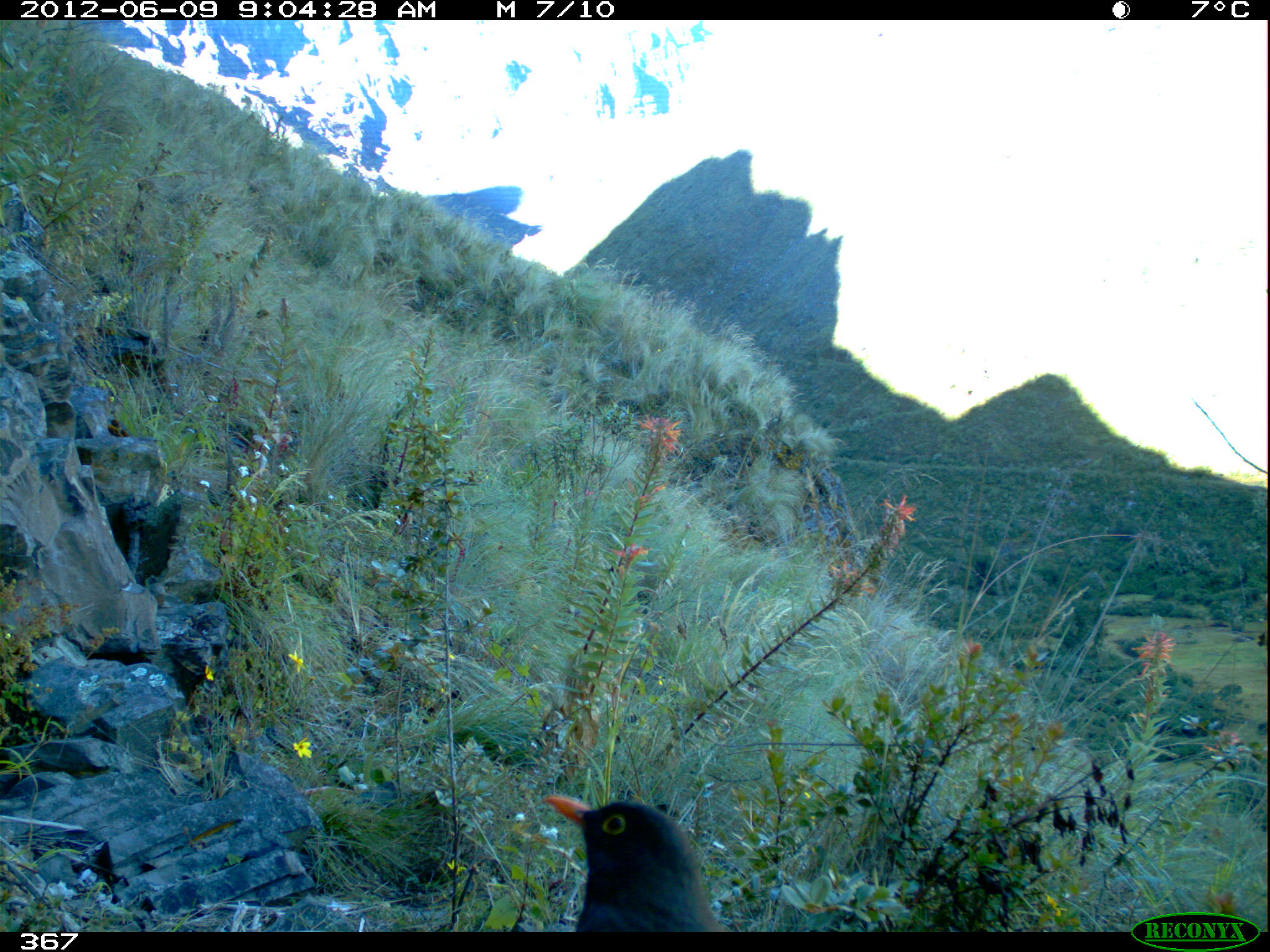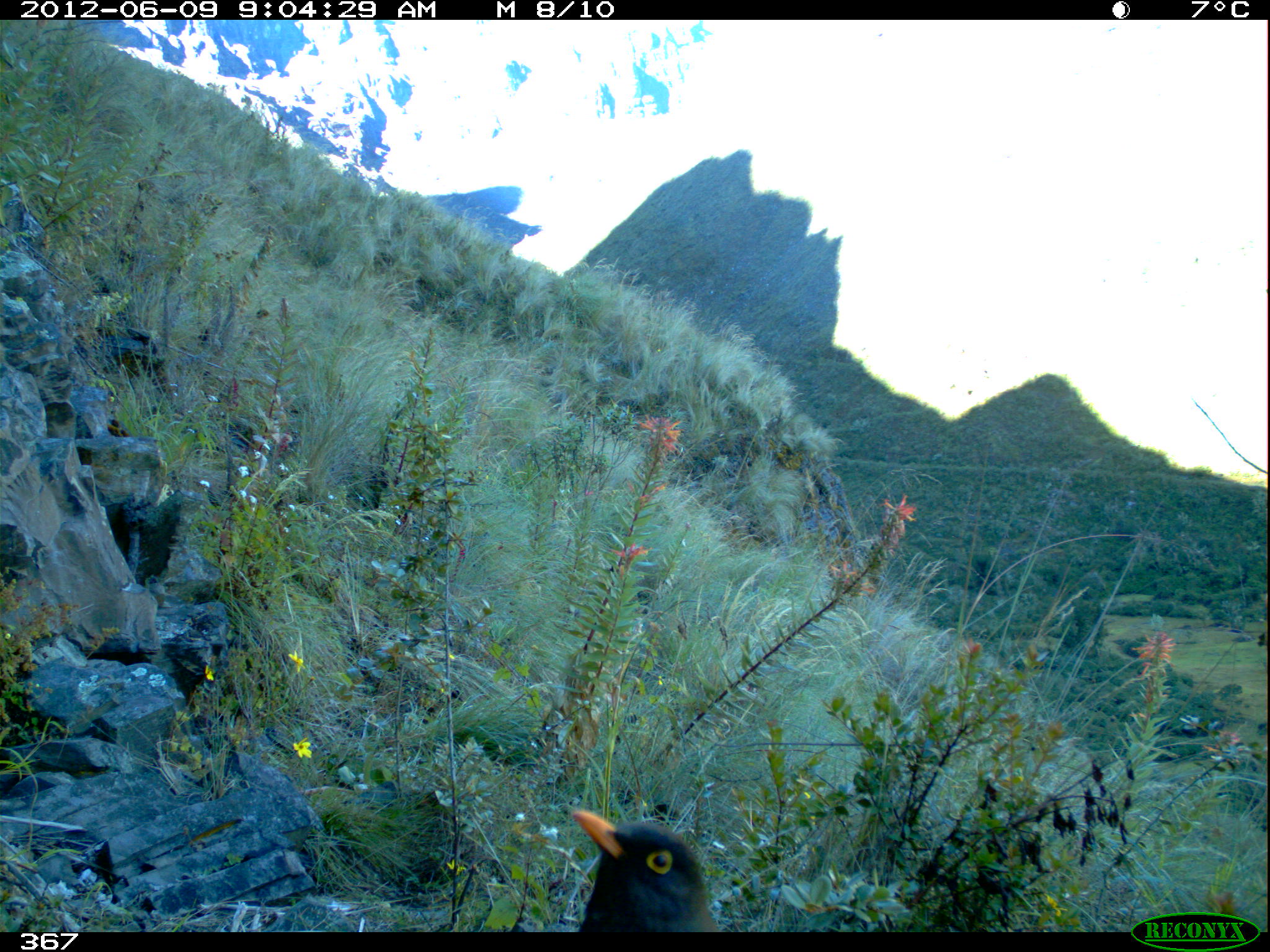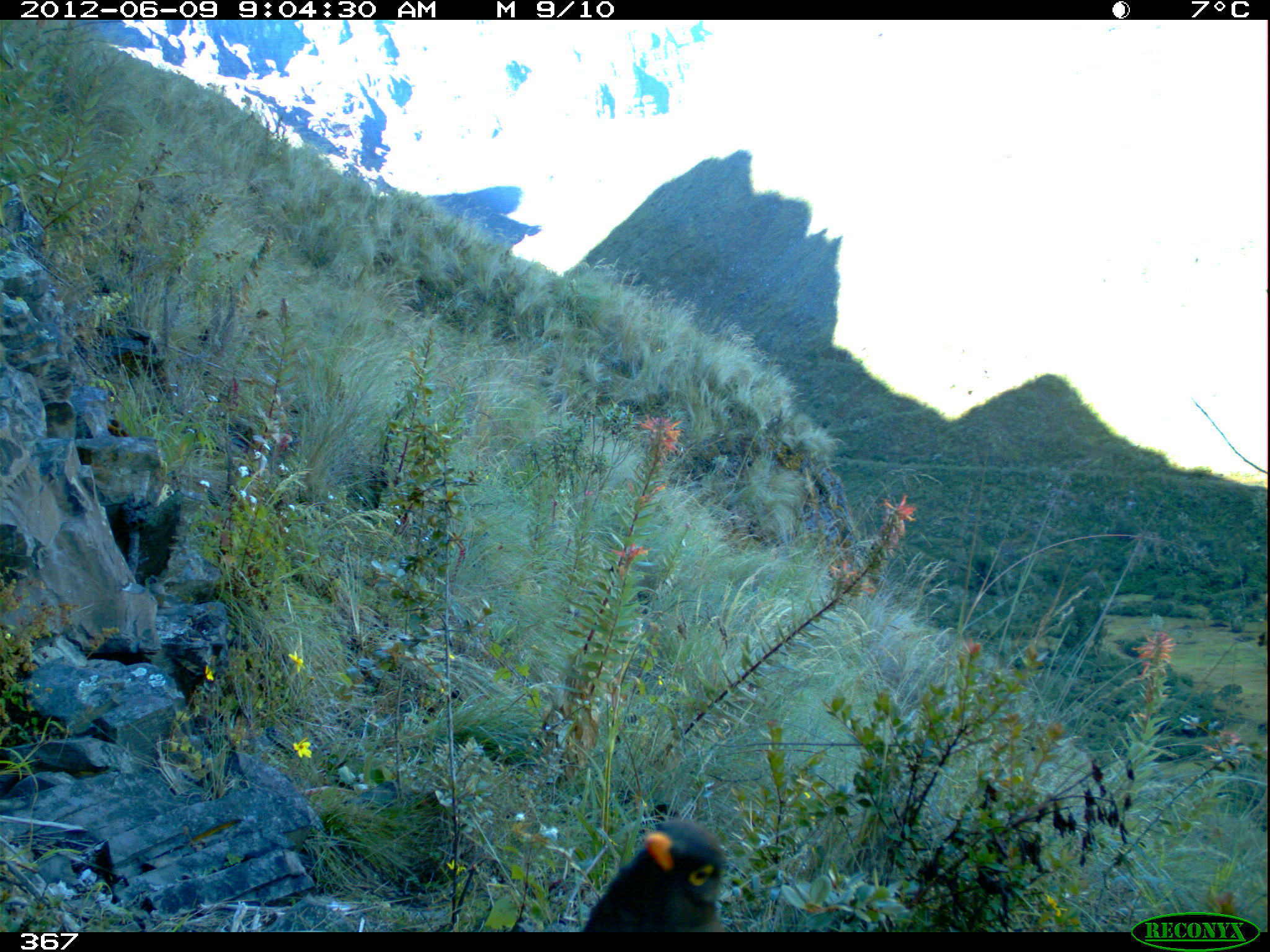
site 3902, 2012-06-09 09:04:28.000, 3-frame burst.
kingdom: Animalia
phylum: Chordata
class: Aves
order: Passeriformes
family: Turdidae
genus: Turdus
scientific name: Turdus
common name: true thrushes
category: turdus sp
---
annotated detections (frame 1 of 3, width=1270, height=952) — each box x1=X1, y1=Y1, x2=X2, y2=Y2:
turdus sp: x1=543, y1=793, x2=724, y2=931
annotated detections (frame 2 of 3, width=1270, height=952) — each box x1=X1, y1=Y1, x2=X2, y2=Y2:
turdus sp: x1=571, y1=809, x2=721, y2=932